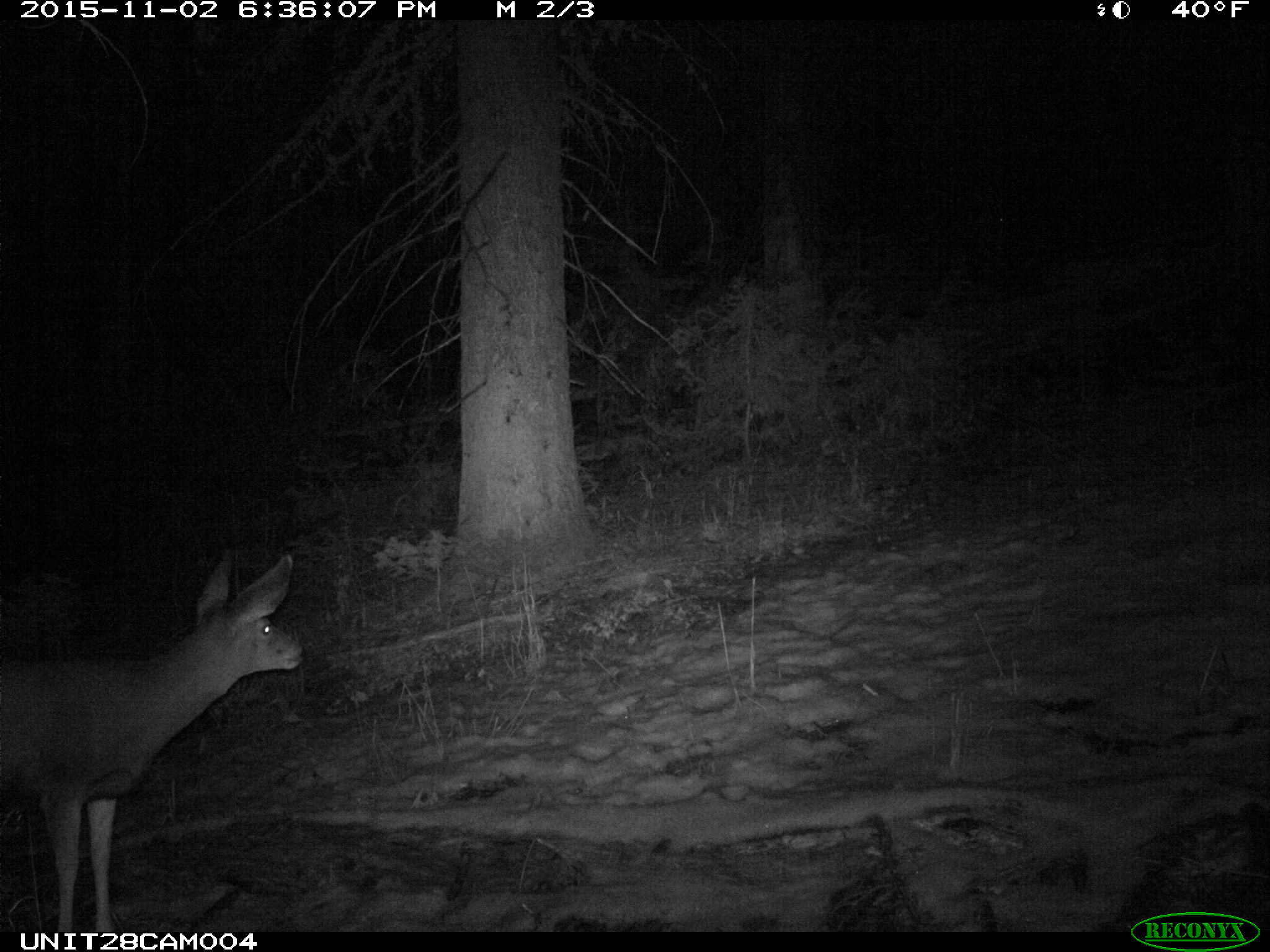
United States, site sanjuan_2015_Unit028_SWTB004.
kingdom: Animalia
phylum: Chordata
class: Mammalia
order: Artiodactyla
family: Cervidae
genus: Odocoileus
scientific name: Odocoileus hemionus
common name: mule deer